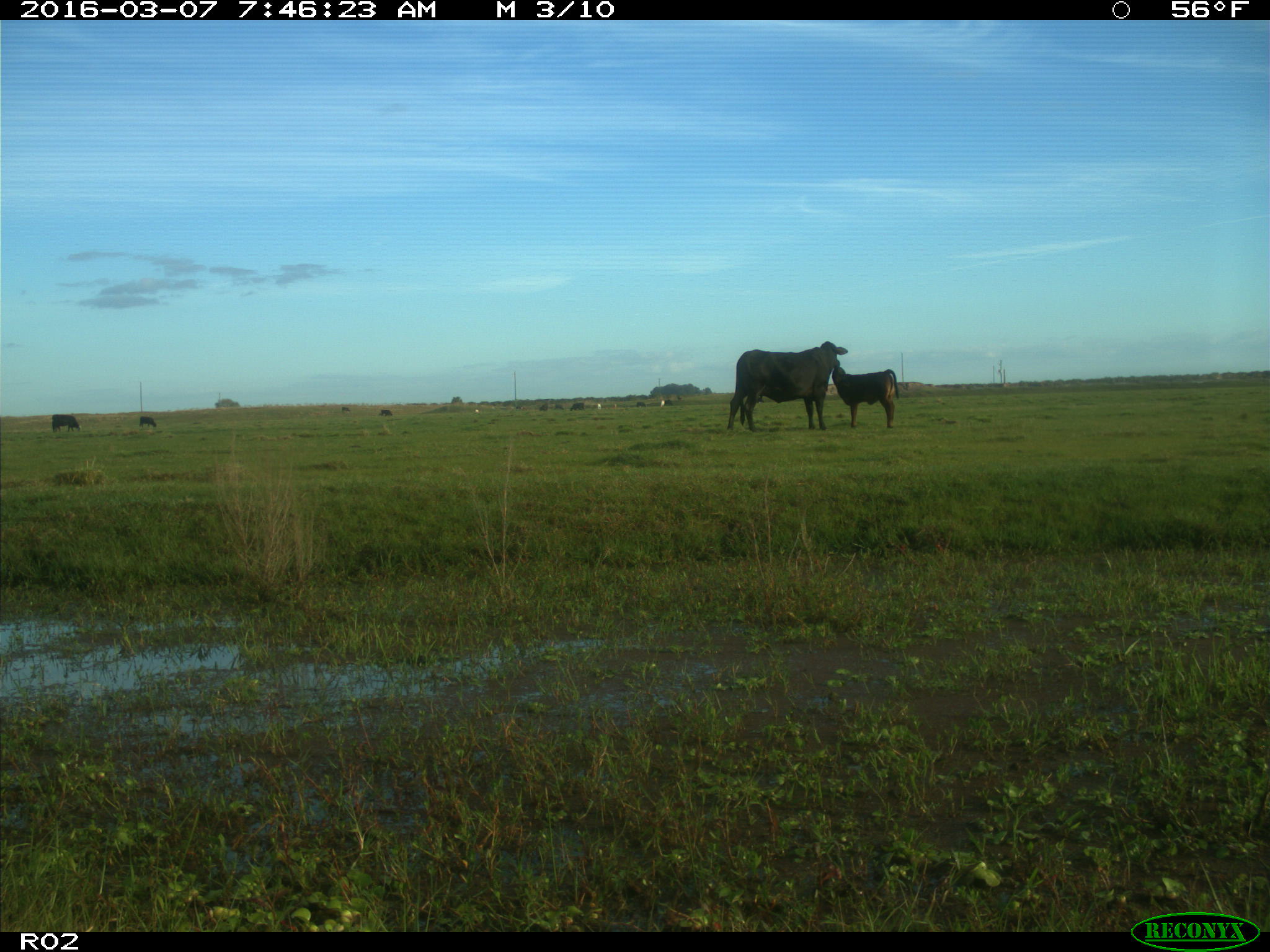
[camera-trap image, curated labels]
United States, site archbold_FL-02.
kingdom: Animalia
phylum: Chordata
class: Mammalia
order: Artiodactyla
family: Bovidae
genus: Bos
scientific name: Bos taurus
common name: domestic cow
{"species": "Bos taurus (domestic cow)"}